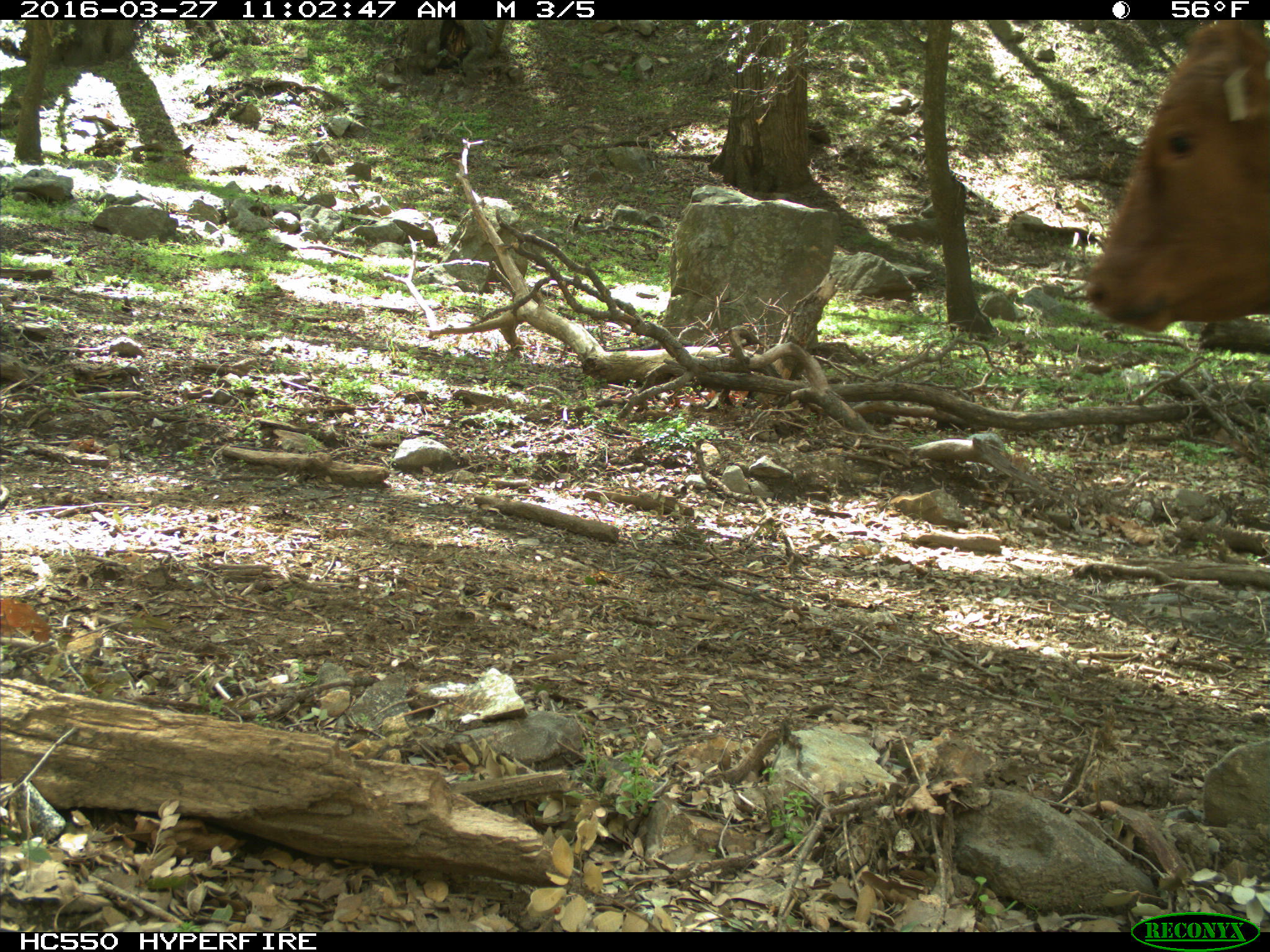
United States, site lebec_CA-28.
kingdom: Animalia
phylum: Chordata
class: Mammalia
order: Artiodactyla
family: Bovidae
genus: Bos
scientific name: Bos taurus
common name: domestic cow